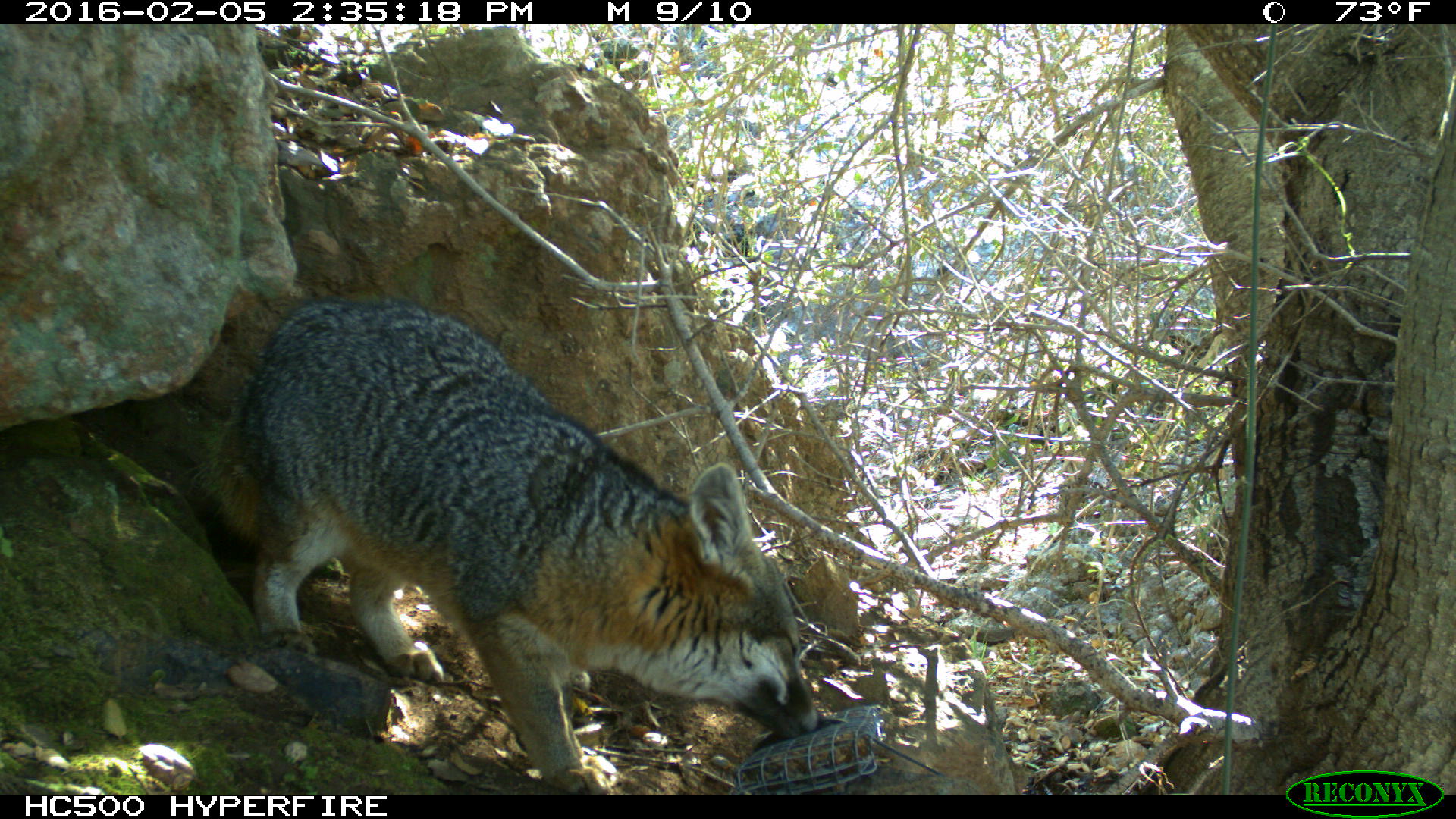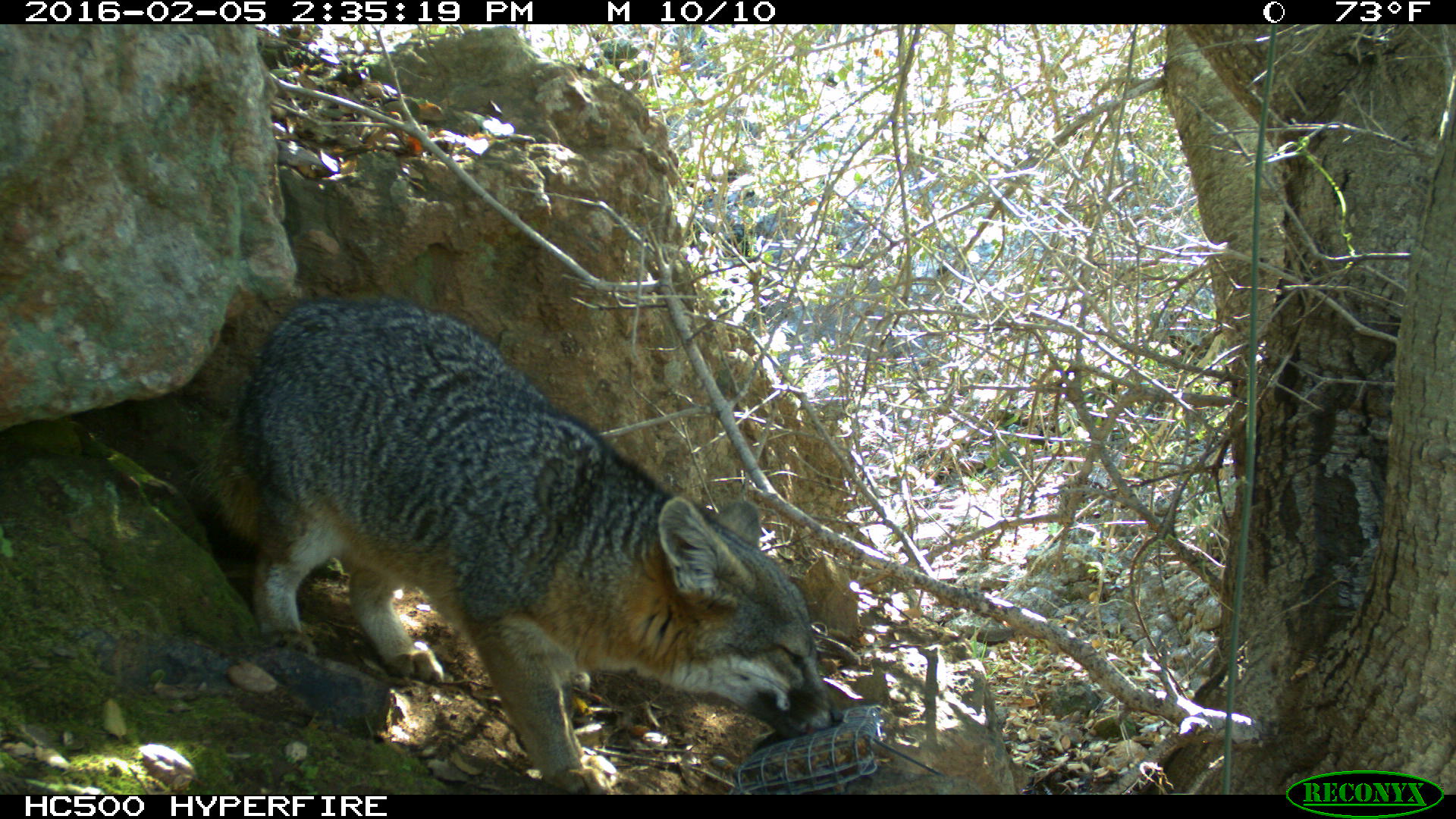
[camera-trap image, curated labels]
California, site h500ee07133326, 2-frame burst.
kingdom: Animalia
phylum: Chordata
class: Mammalia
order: Carnivora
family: Canidae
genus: Urocyon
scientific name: Urocyon littoralis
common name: island fox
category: fox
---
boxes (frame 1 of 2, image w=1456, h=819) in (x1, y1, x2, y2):
fox: (183, 298, 823, 793)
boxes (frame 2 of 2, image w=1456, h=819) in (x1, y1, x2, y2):
fox: (191, 292, 846, 795)